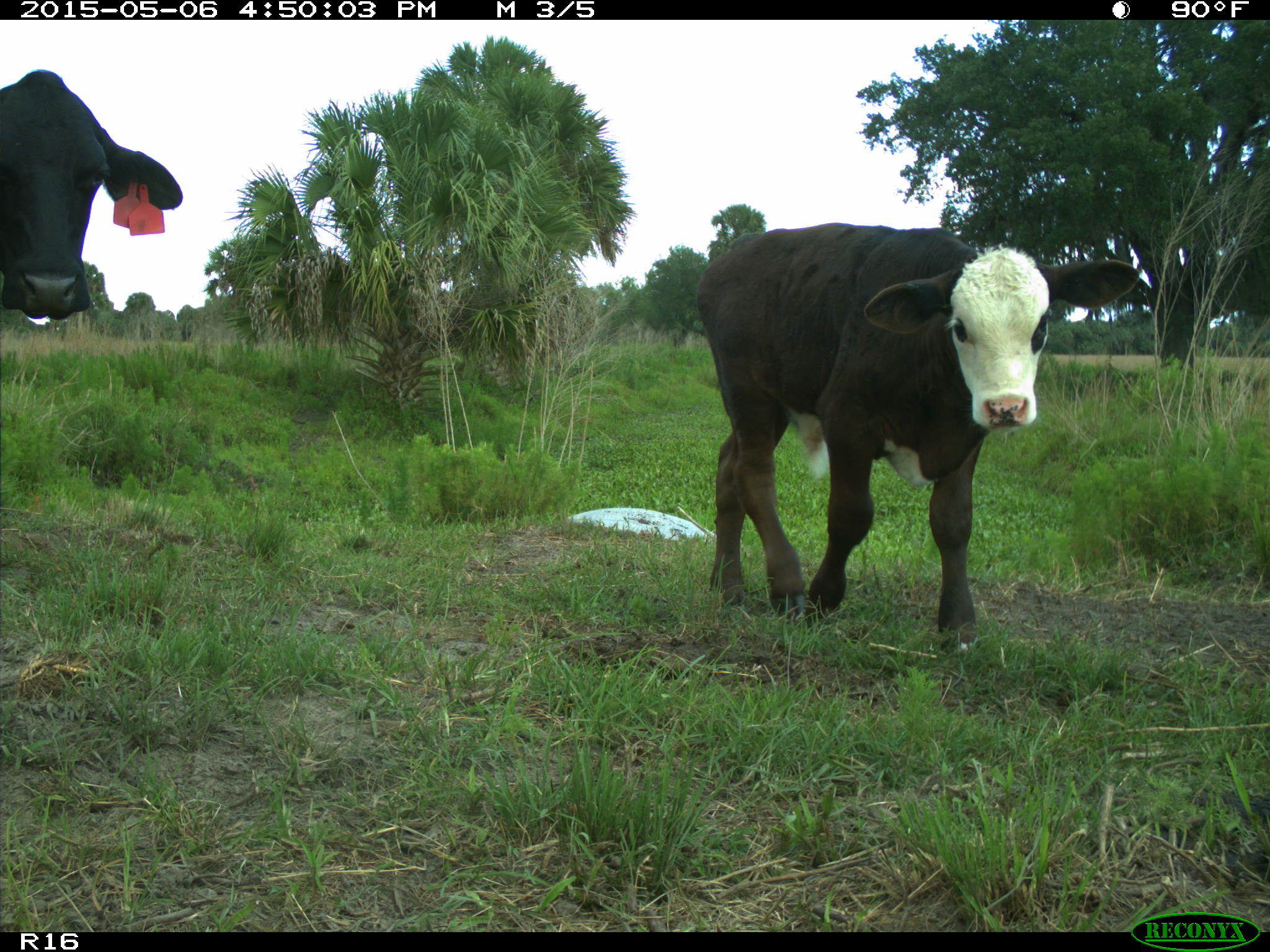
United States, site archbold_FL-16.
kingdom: Animalia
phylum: Chordata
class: Mammalia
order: Artiodactyla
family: Bovidae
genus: Bos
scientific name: Bos taurus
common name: domestic cow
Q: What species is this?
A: Bos taurus (domestic cow).